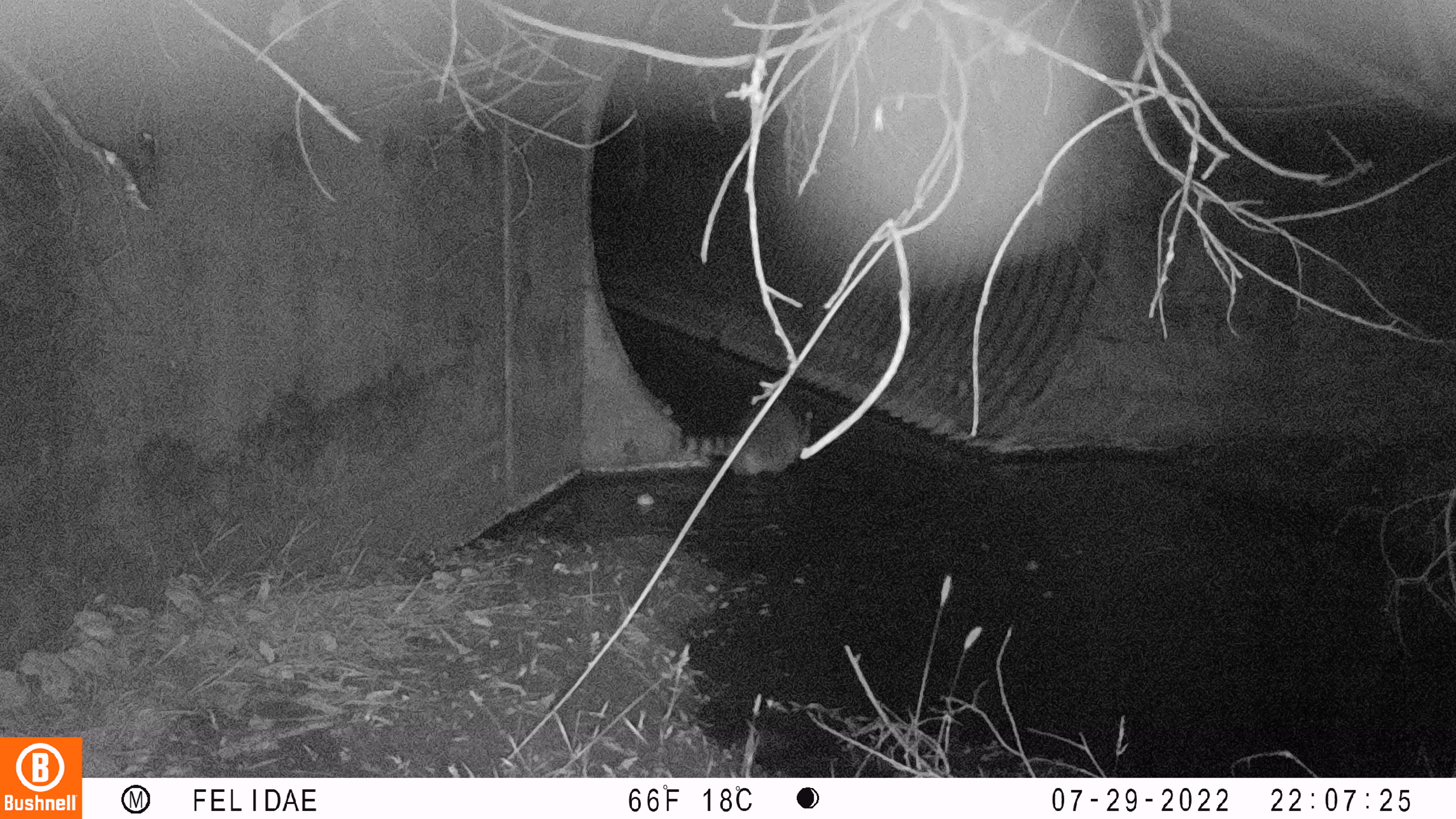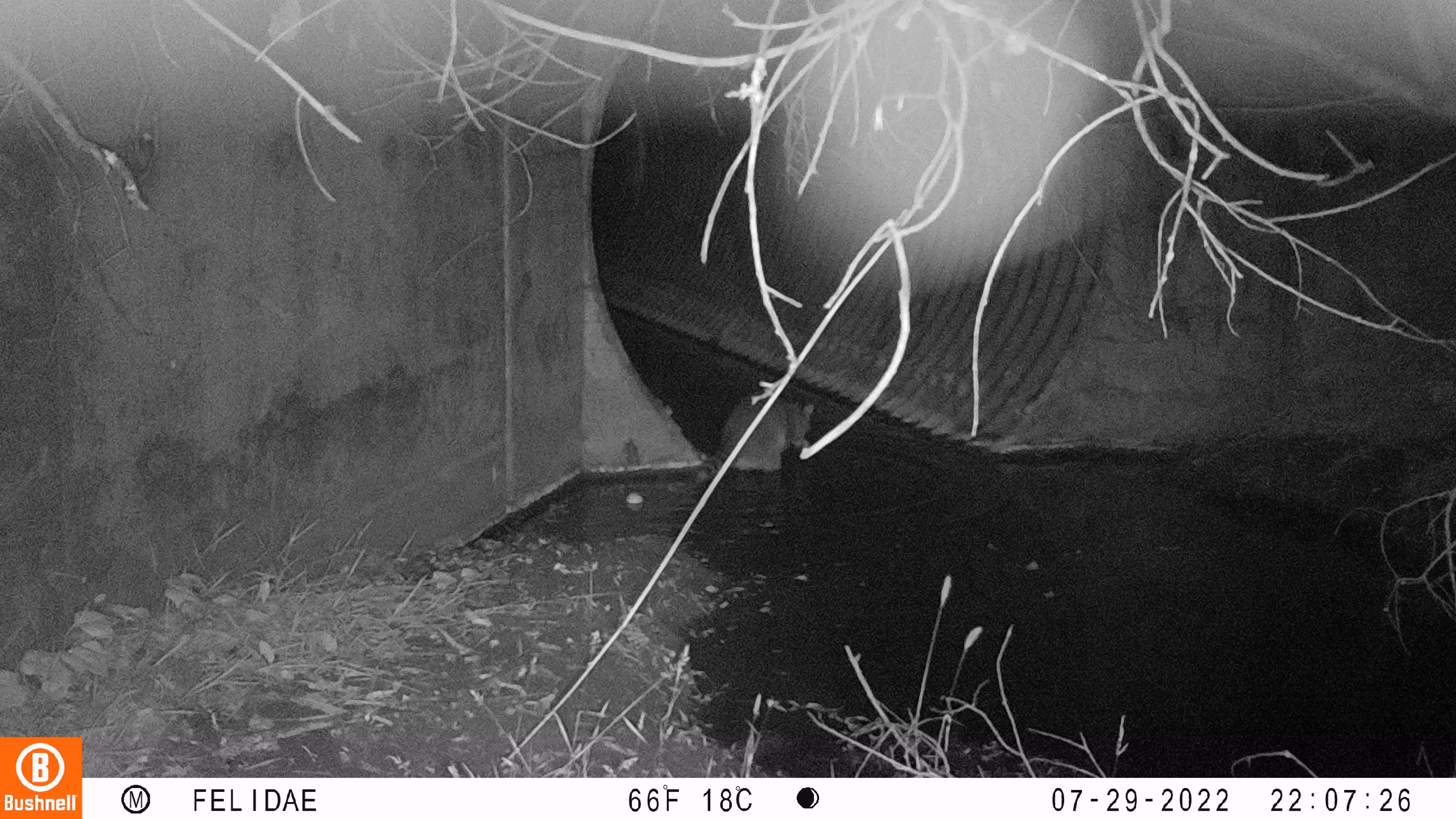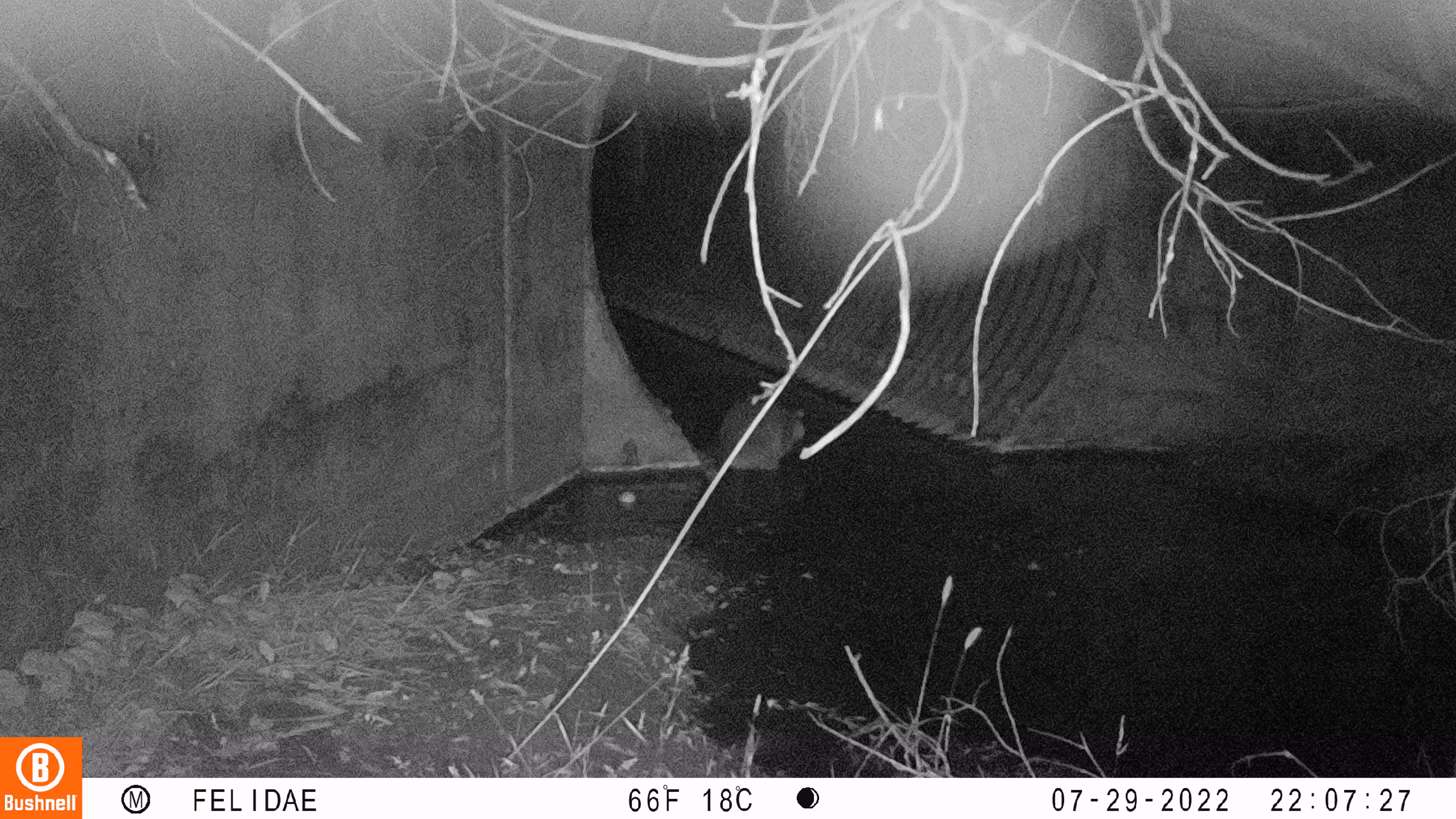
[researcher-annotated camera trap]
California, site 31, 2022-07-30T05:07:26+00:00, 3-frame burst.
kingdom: Animalia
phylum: Chordata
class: Mammalia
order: Carnivora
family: Procyonidae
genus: Procyon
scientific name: Procyon lotor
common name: raccoon